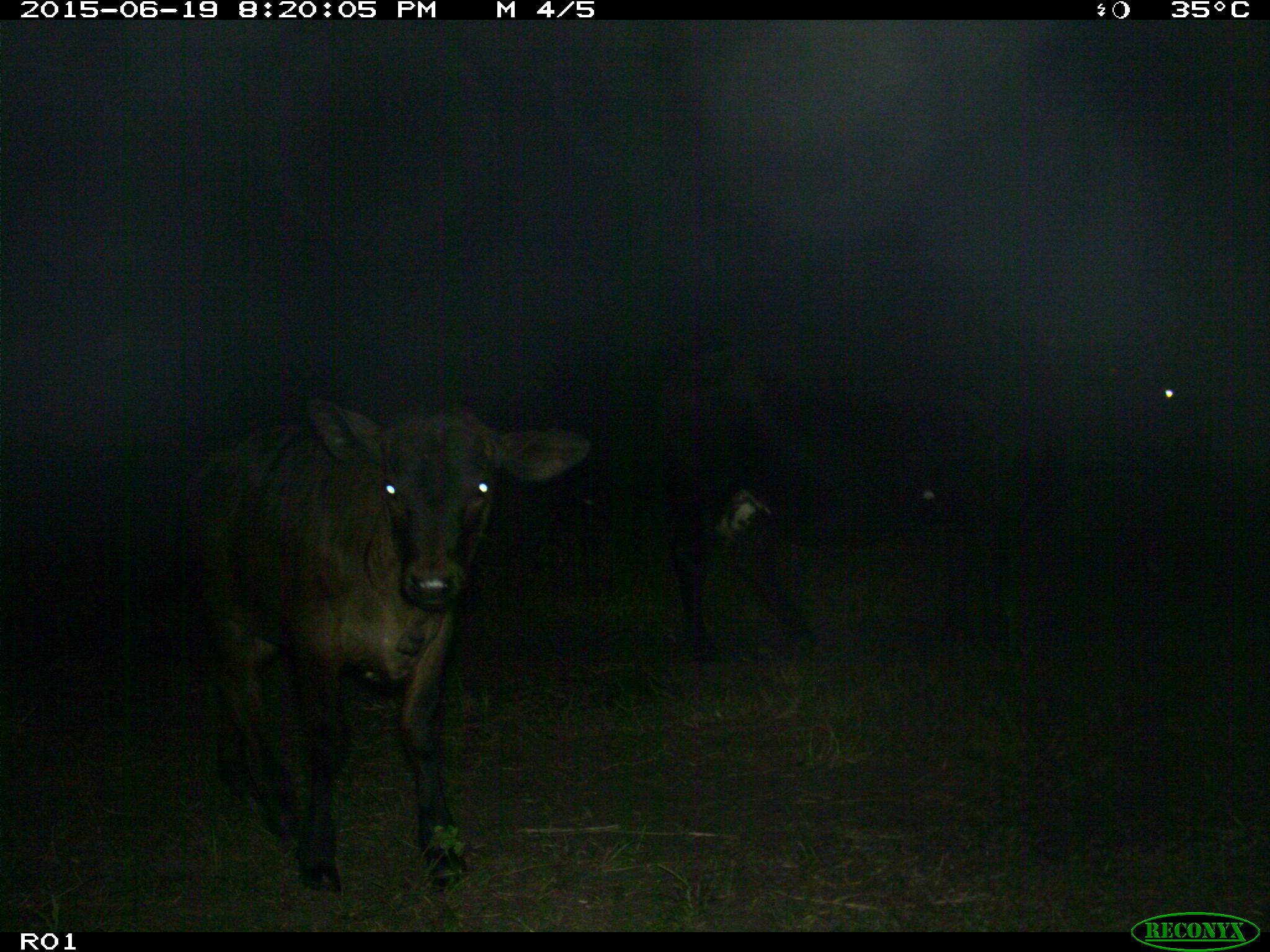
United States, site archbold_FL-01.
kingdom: Animalia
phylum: Chordata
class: Mammalia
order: Artiodactyla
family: Bovidae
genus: Bos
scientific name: Bos taurus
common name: domestic cow